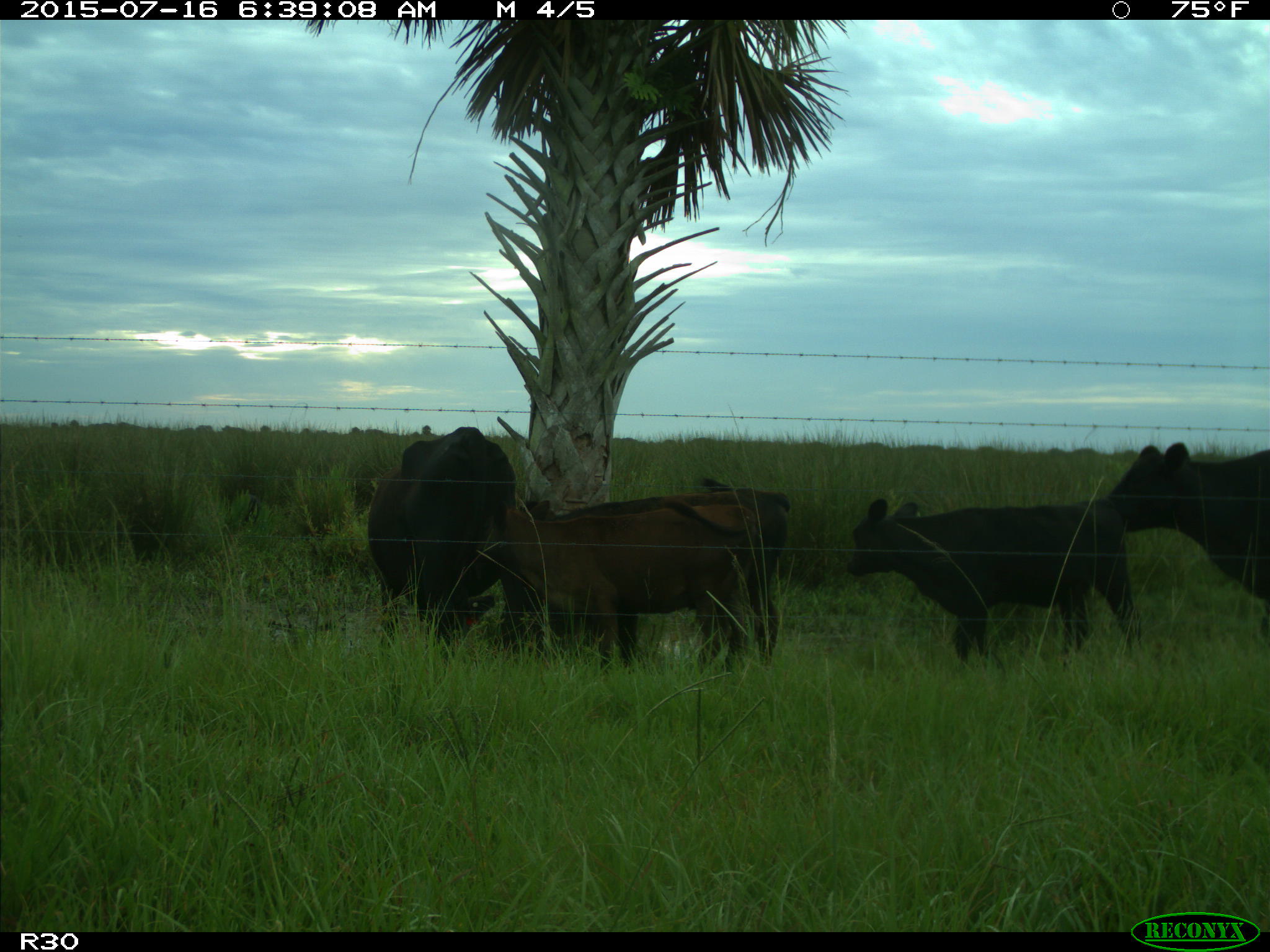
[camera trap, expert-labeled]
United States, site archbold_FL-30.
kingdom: Animalia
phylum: Chordata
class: Mammalia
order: Artiodactyla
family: Bovidae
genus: Bos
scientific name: Bos taurus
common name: domestic cow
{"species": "Bos taurus (domestic cow)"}